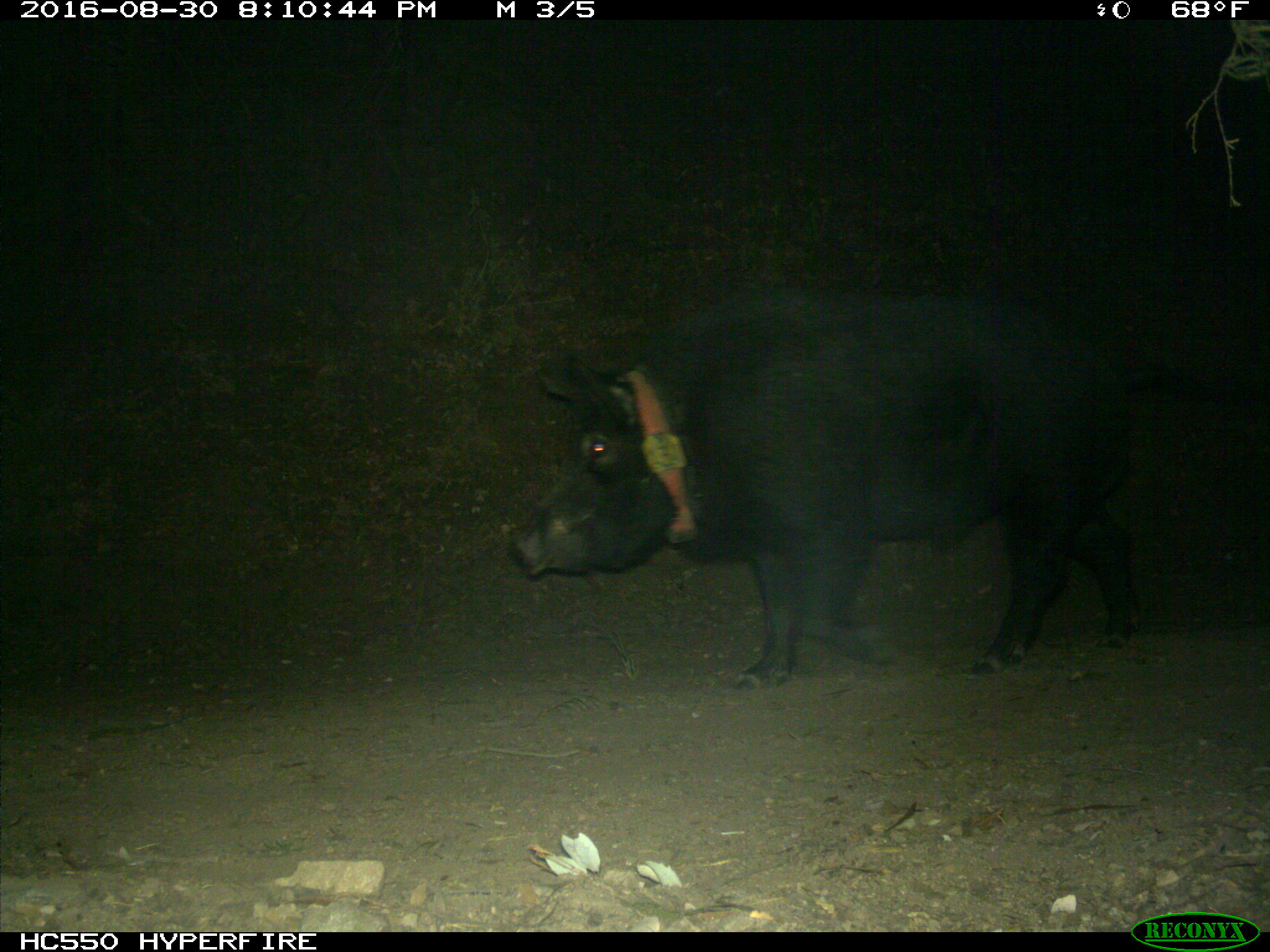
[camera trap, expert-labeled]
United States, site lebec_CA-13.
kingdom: Animalia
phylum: Chordata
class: Mammalia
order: Artiodactyla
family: Suidae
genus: Sus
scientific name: Sus scrofa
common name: wild boar